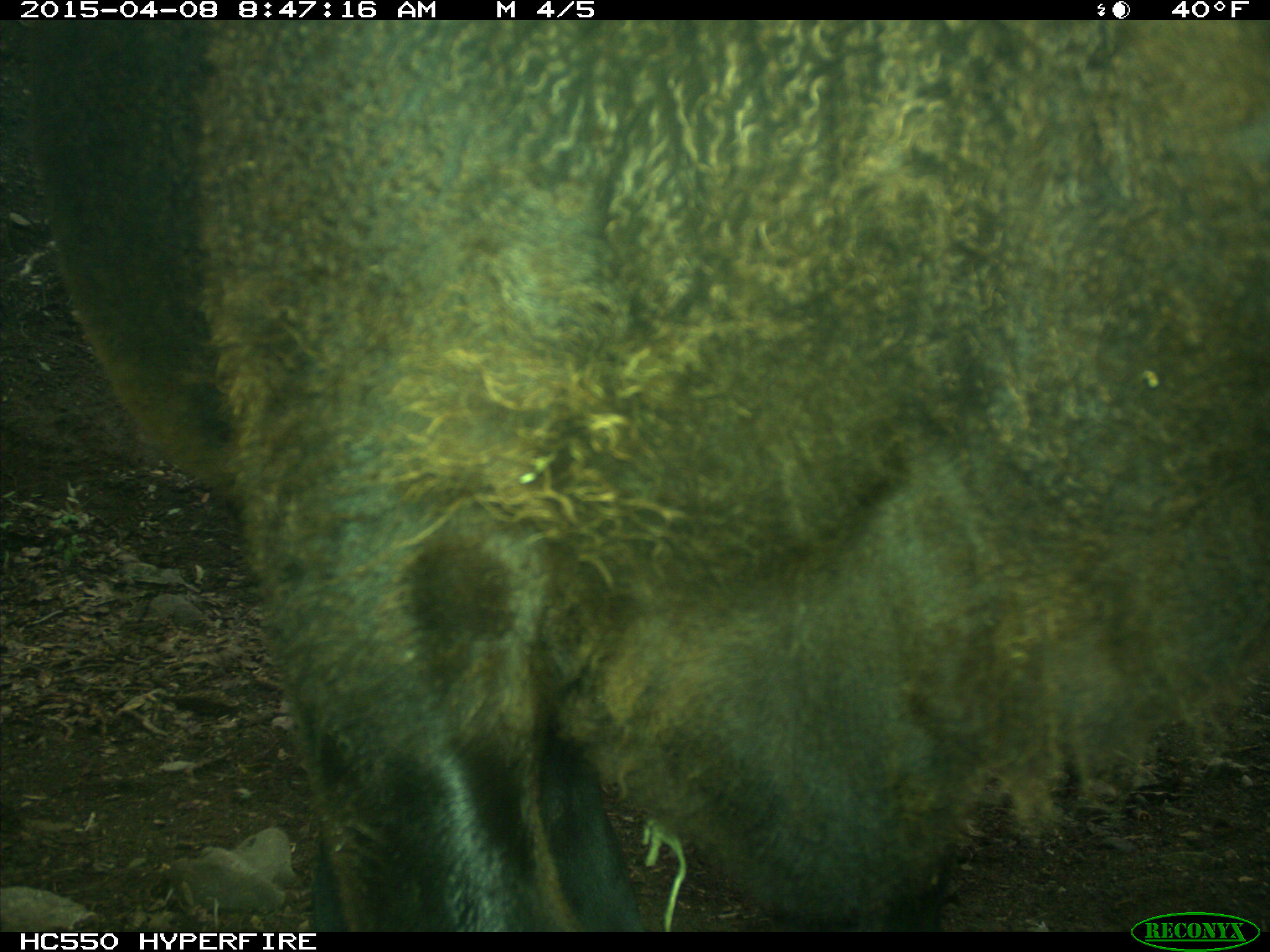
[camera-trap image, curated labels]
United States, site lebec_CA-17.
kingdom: Animalia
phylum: Chordata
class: Mammalia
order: Artiodactyla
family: Bovidae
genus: Bos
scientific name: Bos taurus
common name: domestic cow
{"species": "Bos taurus (domestic cow)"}